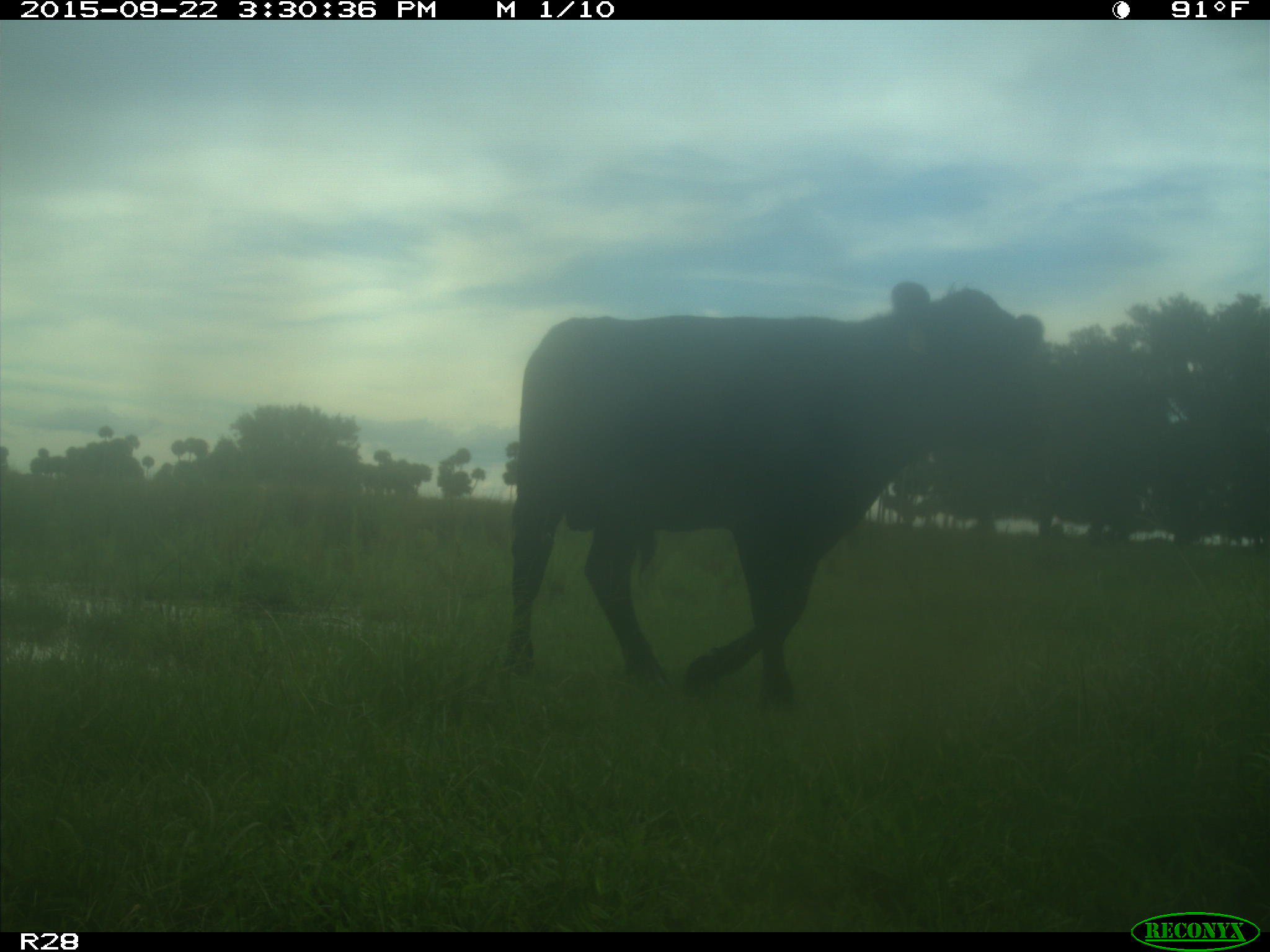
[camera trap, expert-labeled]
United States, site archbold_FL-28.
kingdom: Animalia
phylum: Chordata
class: Mammalia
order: Artiodactyla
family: Bovidae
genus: Bos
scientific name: Bos taurus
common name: domestic cow